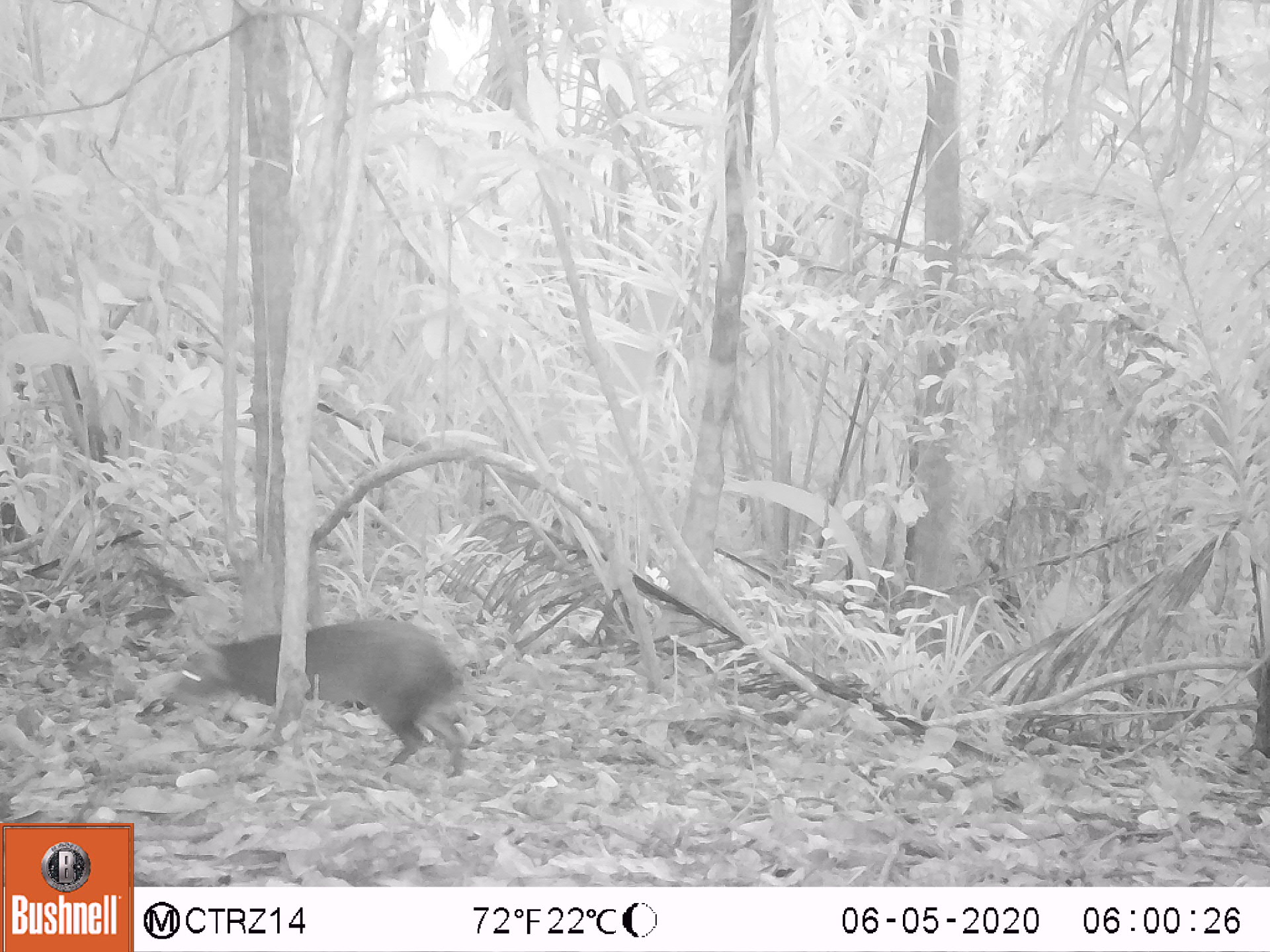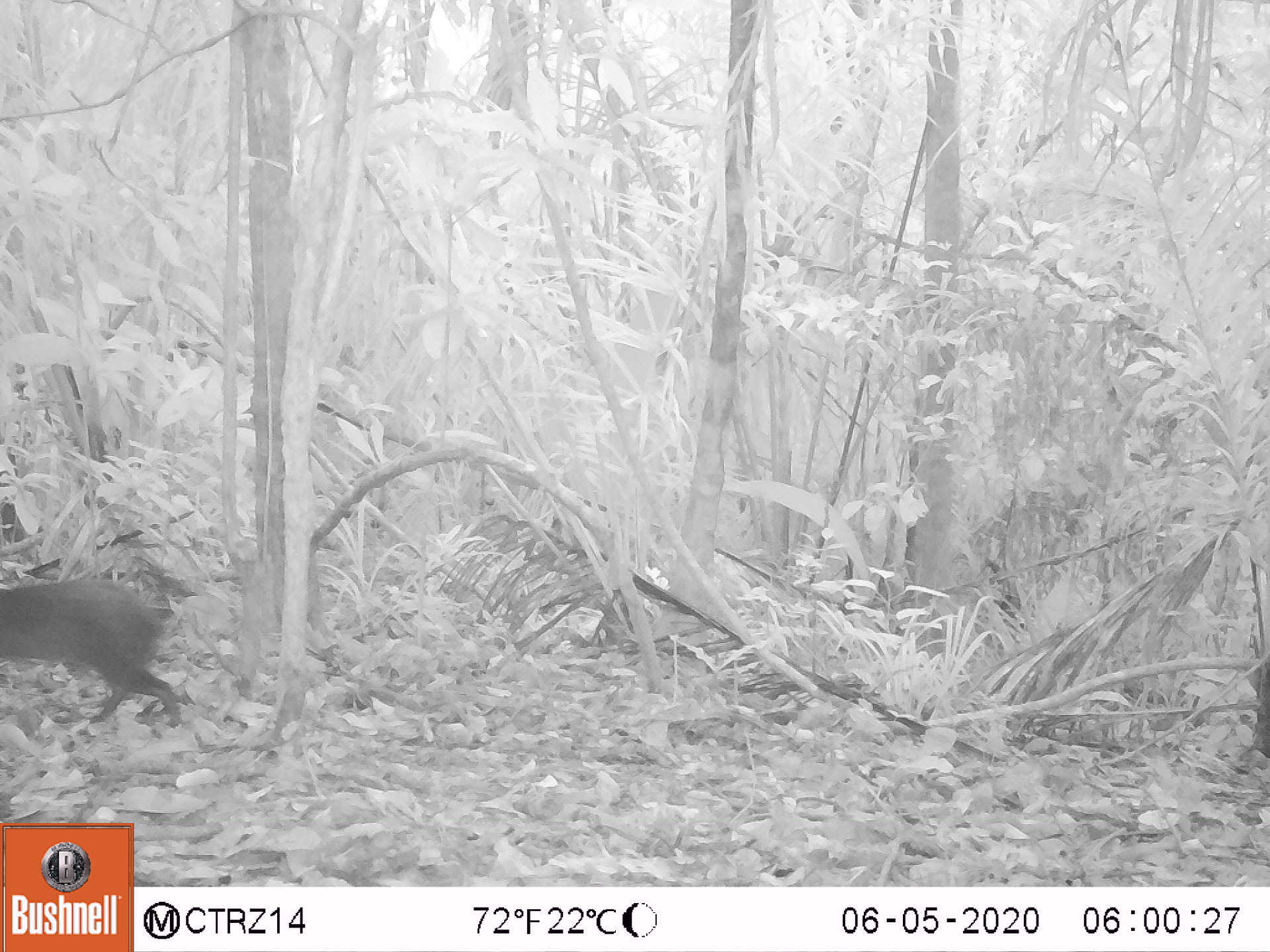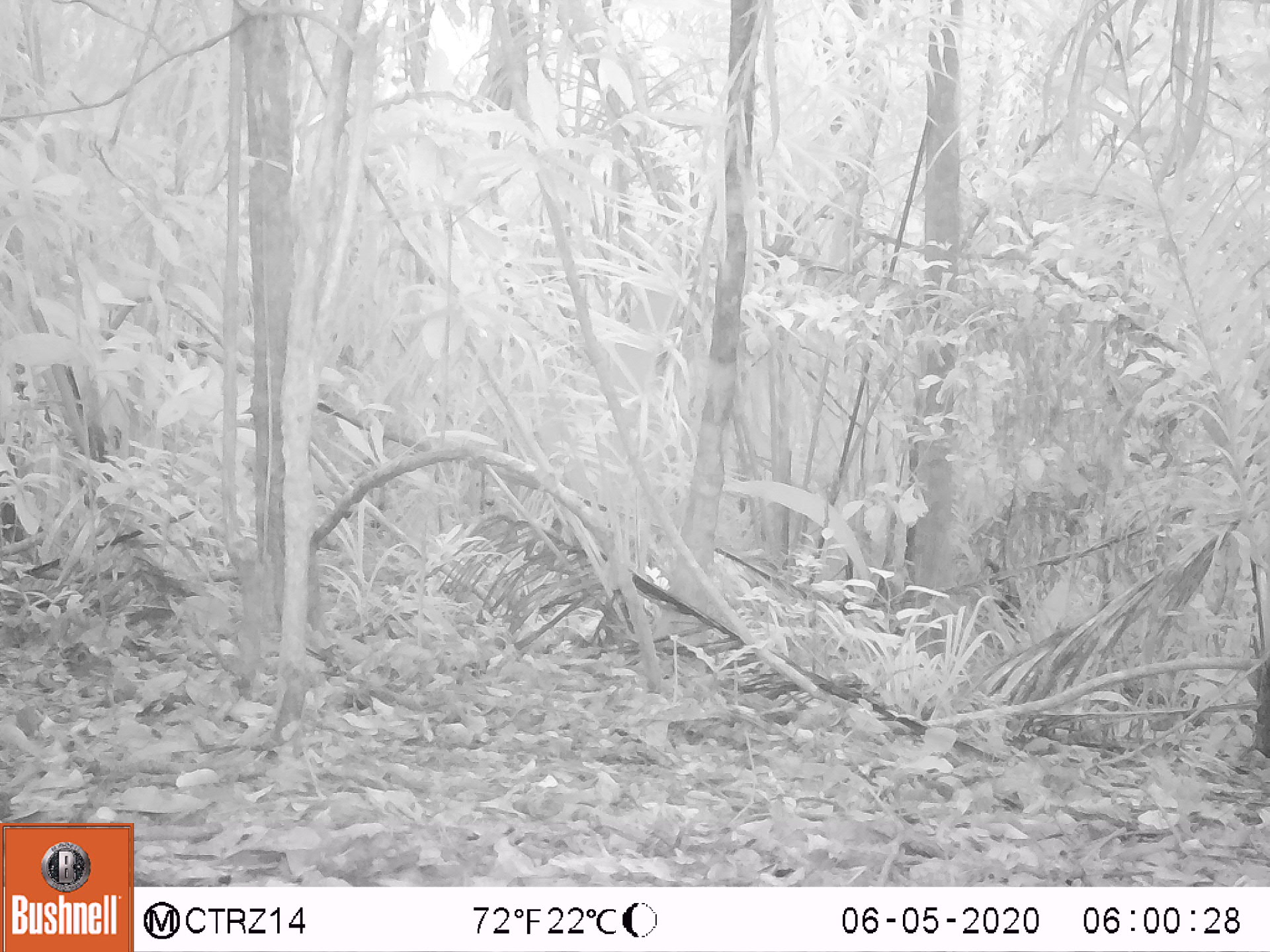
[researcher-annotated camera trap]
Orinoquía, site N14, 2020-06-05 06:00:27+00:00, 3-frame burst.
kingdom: Animalia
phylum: Chordata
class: Mammalia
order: Rodentia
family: Dasyproctidae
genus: Dasyprocta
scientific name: Dasyprocta fuliginosa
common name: black agouti